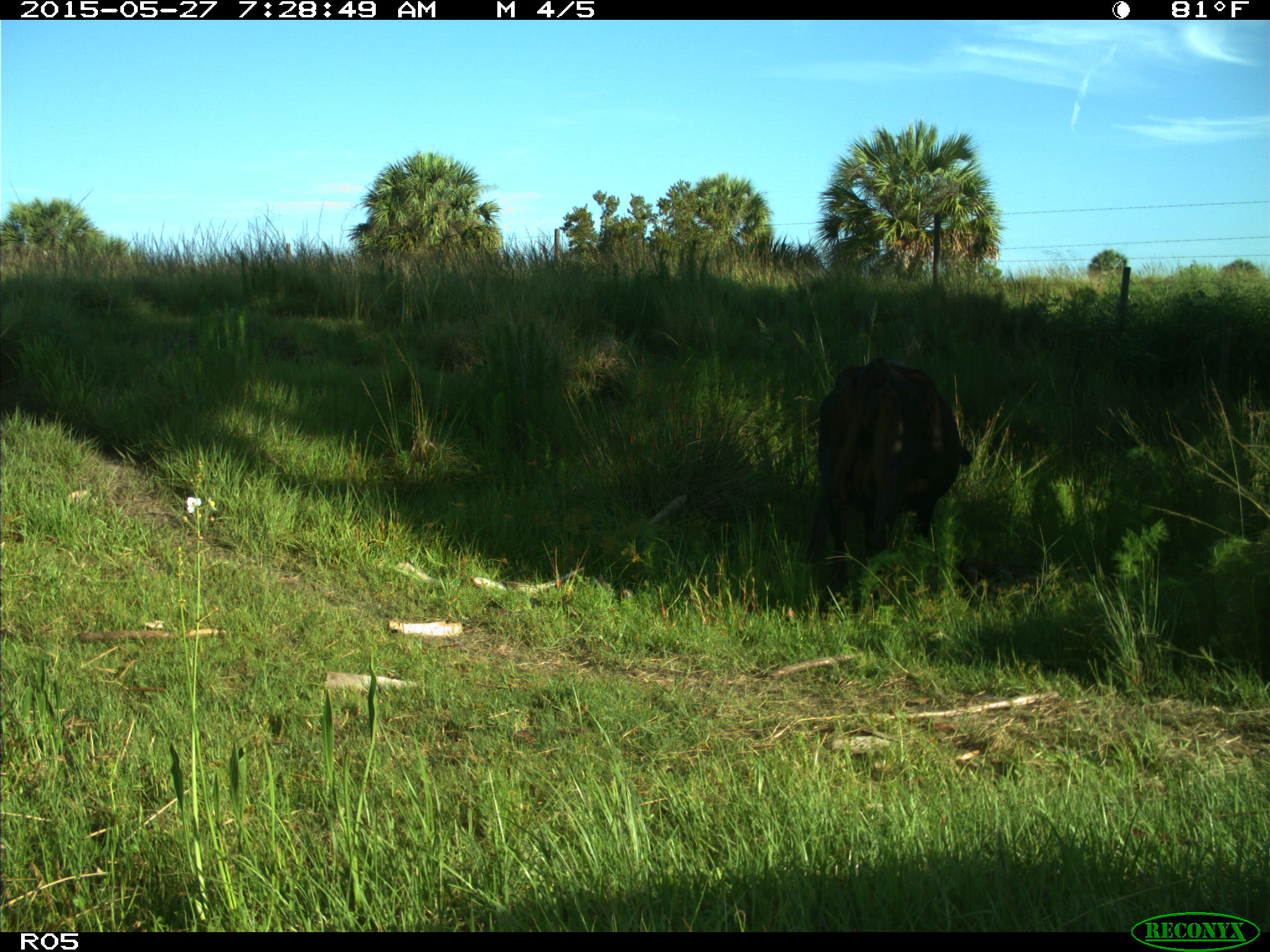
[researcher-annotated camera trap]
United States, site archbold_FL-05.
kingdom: Animalia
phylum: Chordata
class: Mammalia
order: Artiodactyla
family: Bovidae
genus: Bos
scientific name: Bos taurus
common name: domestic cow